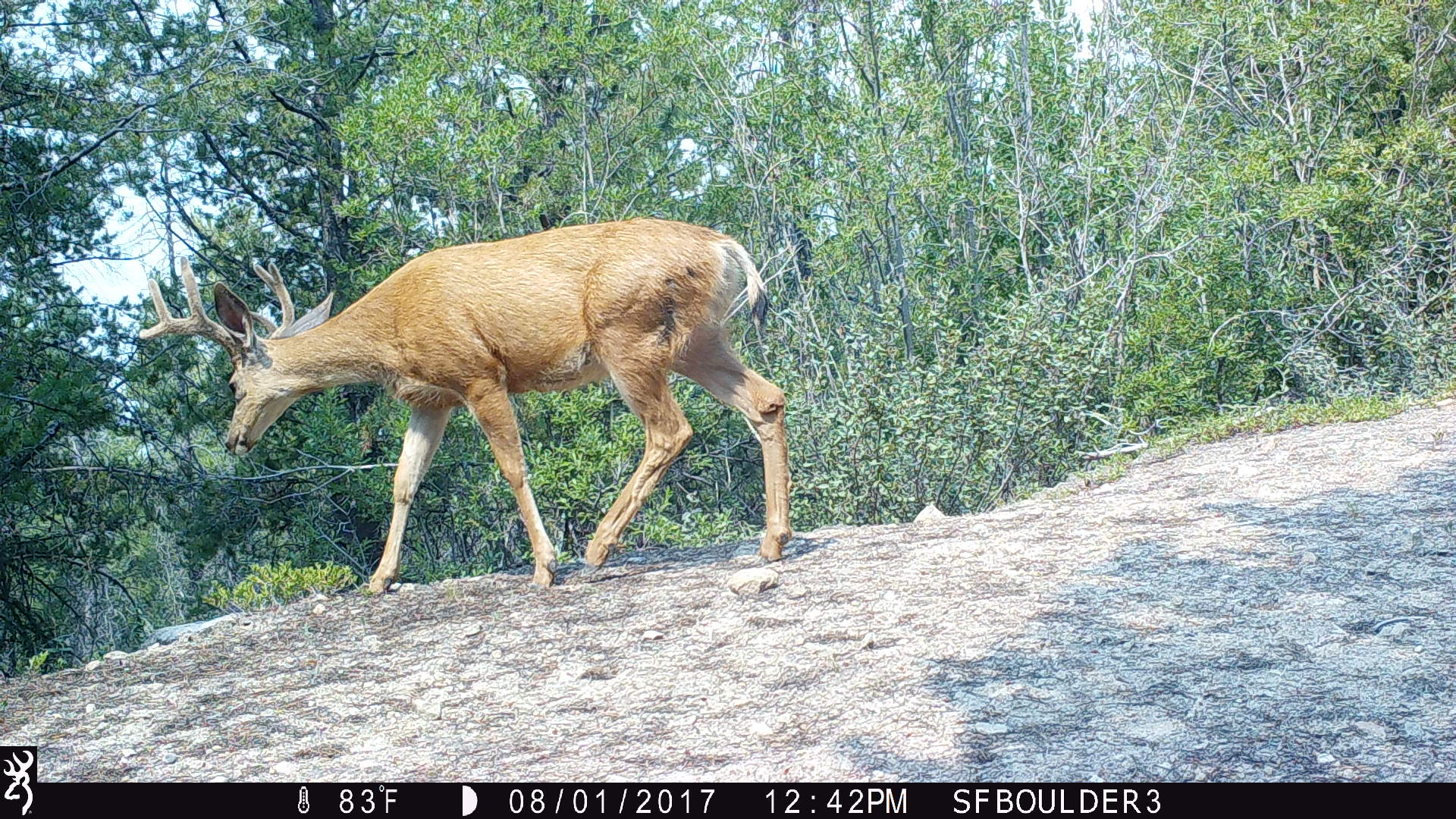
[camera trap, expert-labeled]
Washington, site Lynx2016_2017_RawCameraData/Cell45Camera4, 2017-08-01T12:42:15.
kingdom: Animalia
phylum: Chordata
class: Mammalia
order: Artiodactyla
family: Cervidae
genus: Odocoileus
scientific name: Odocoileus hemionus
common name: mule deer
Odocoileus hemionus (mule deer). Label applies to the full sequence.